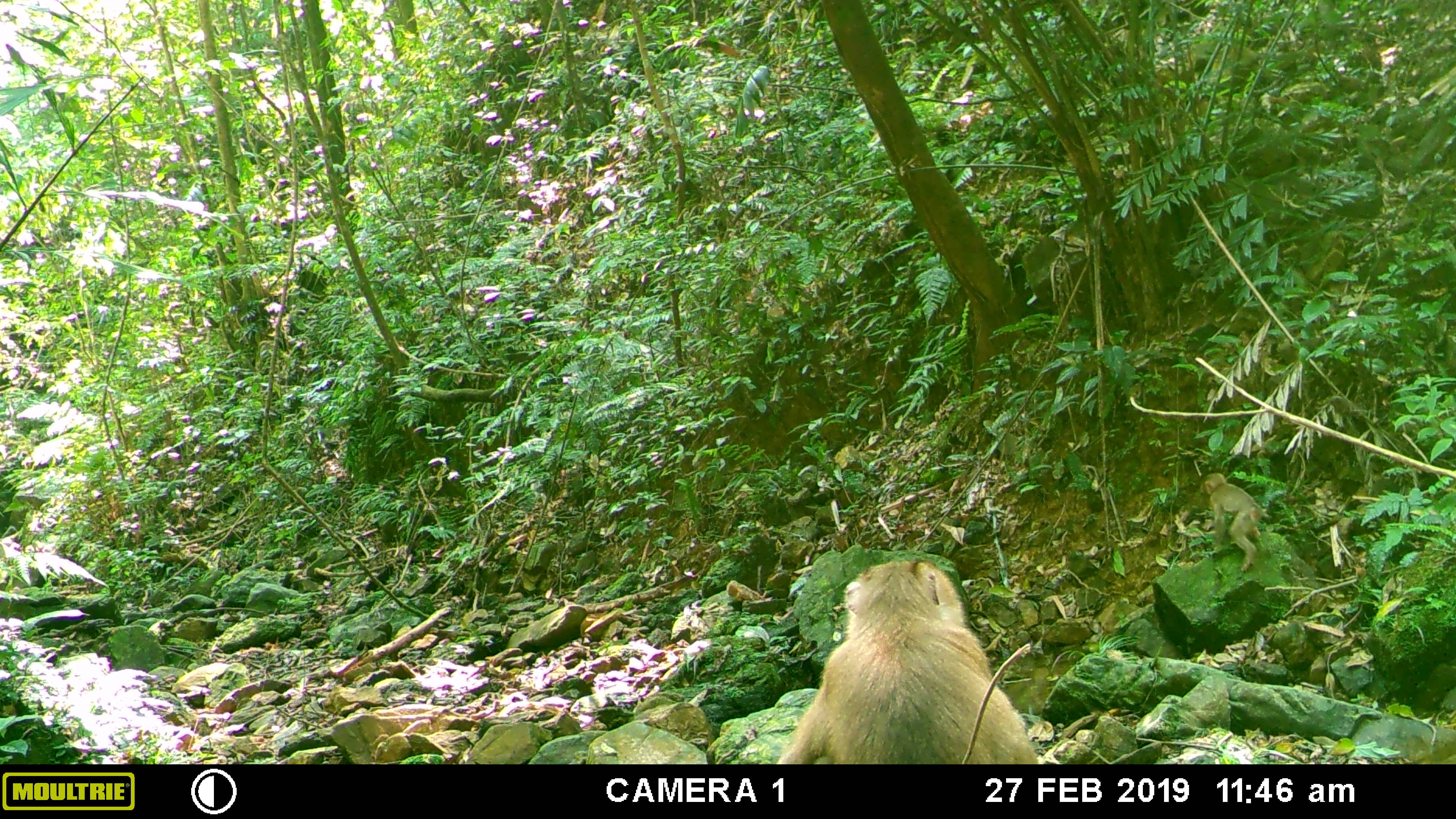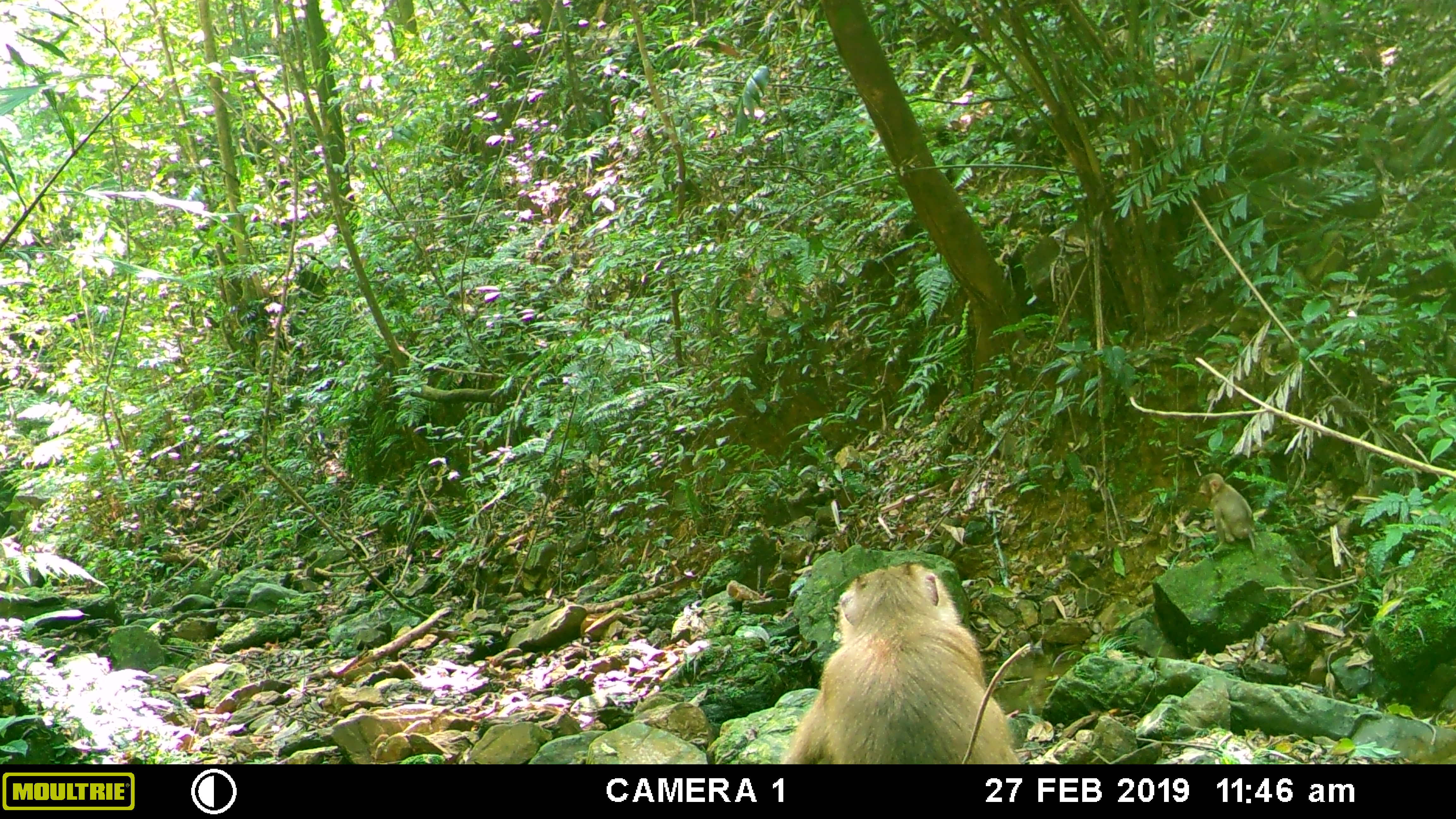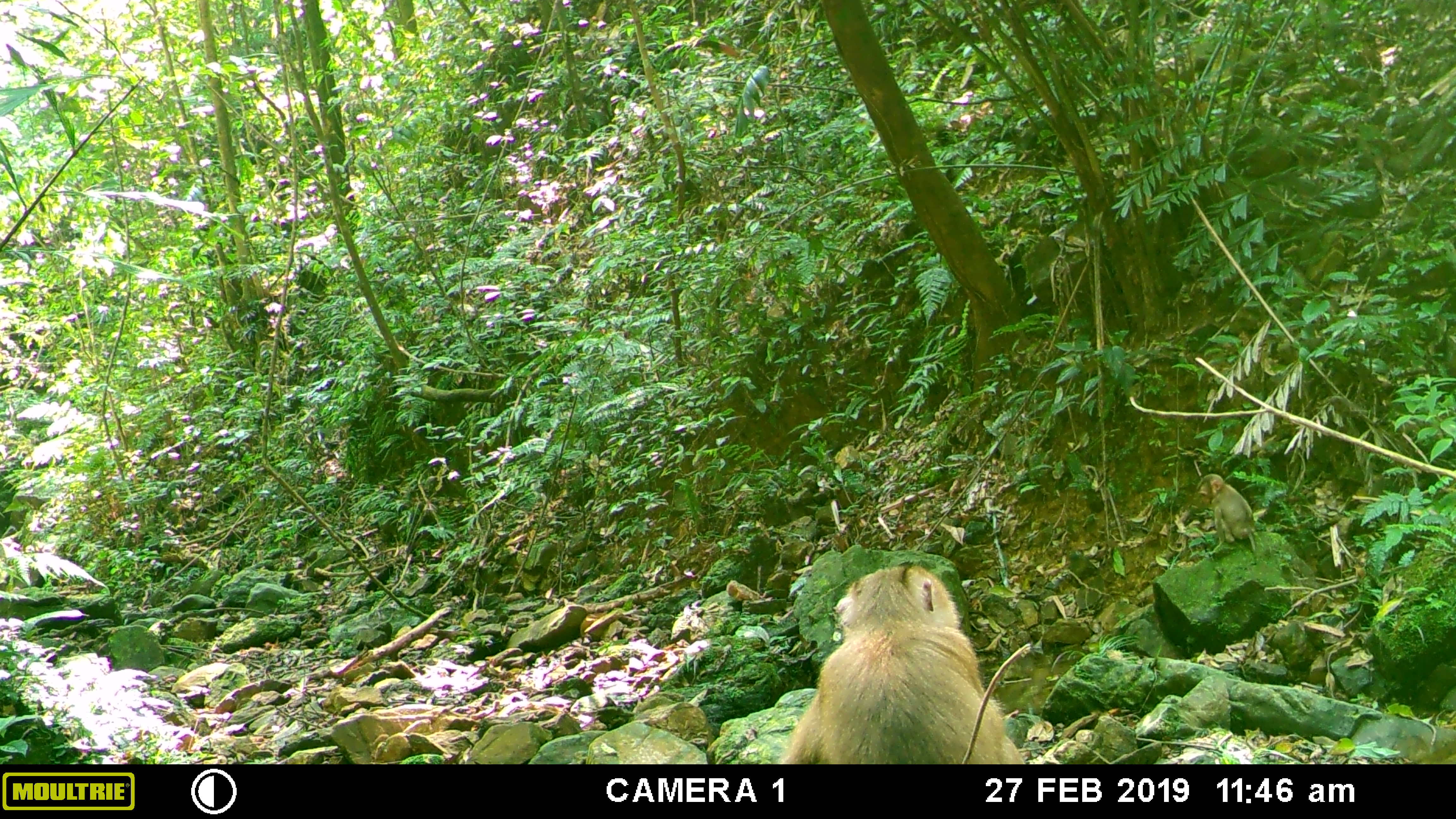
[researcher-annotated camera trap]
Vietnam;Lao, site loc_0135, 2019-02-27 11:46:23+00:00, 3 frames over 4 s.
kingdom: Animalia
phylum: Chordata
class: Mammalia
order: Primates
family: Cercopithecidae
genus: Macaca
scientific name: Macaca nemestrina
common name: pig-tailed macaque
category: pig tailed macaque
Pig tailed macaque (pig-tailed macaque) (Macaca nemestrina). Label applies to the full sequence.